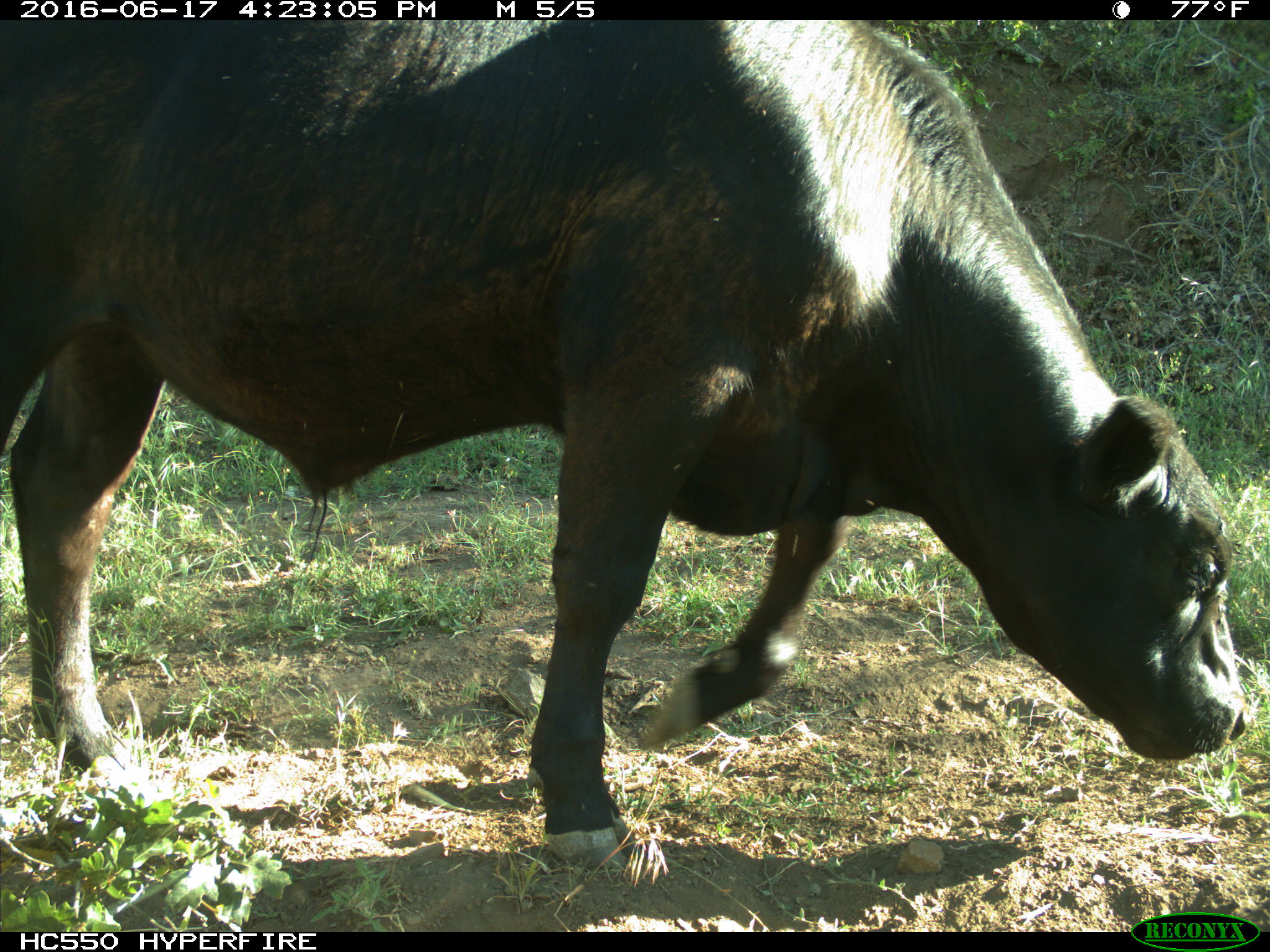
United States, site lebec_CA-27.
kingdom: Animalia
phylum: Chordata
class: Mammalia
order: Artiodactyla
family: Bovidae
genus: Bos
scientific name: Bos taurus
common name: domestic cow